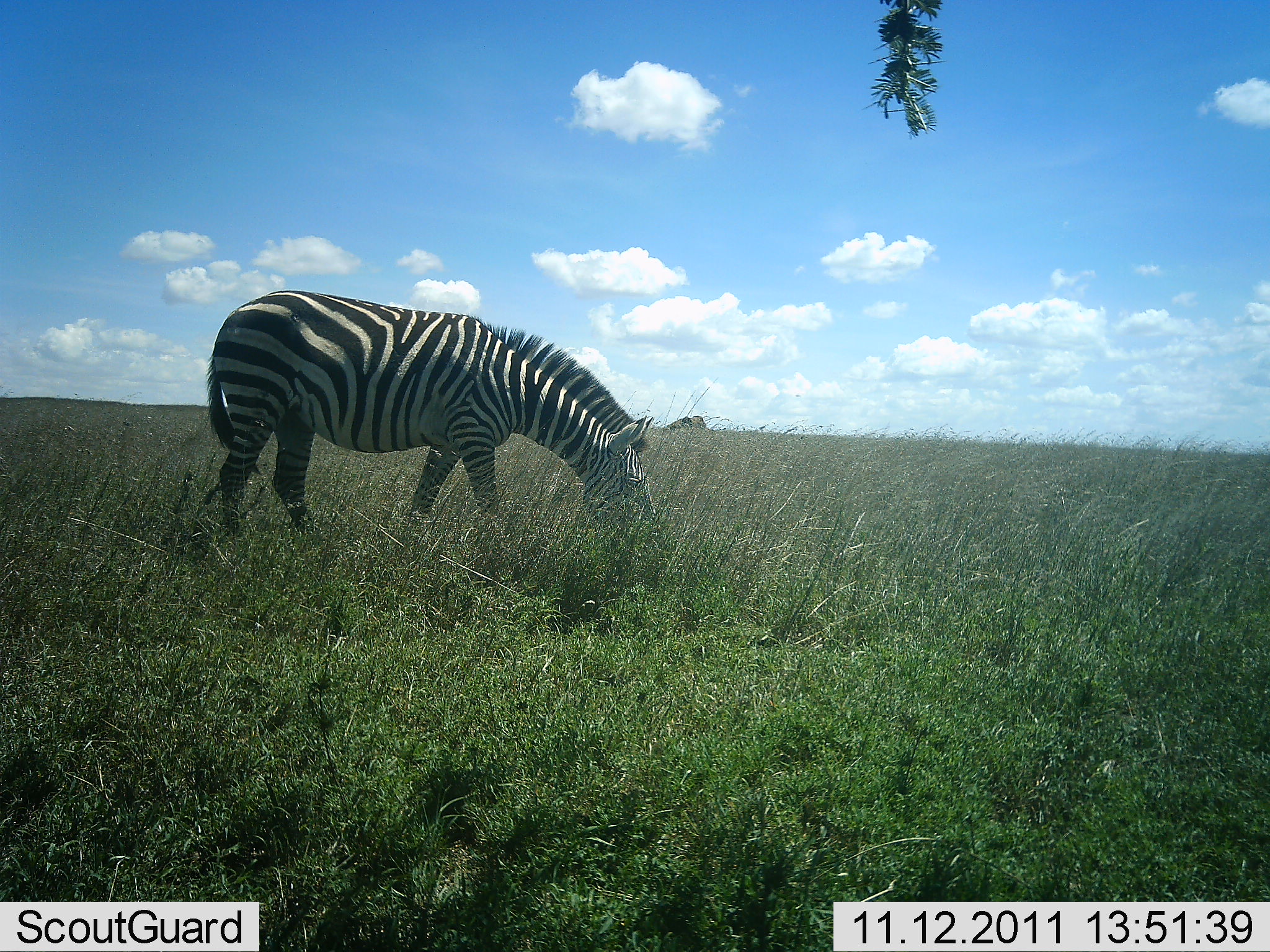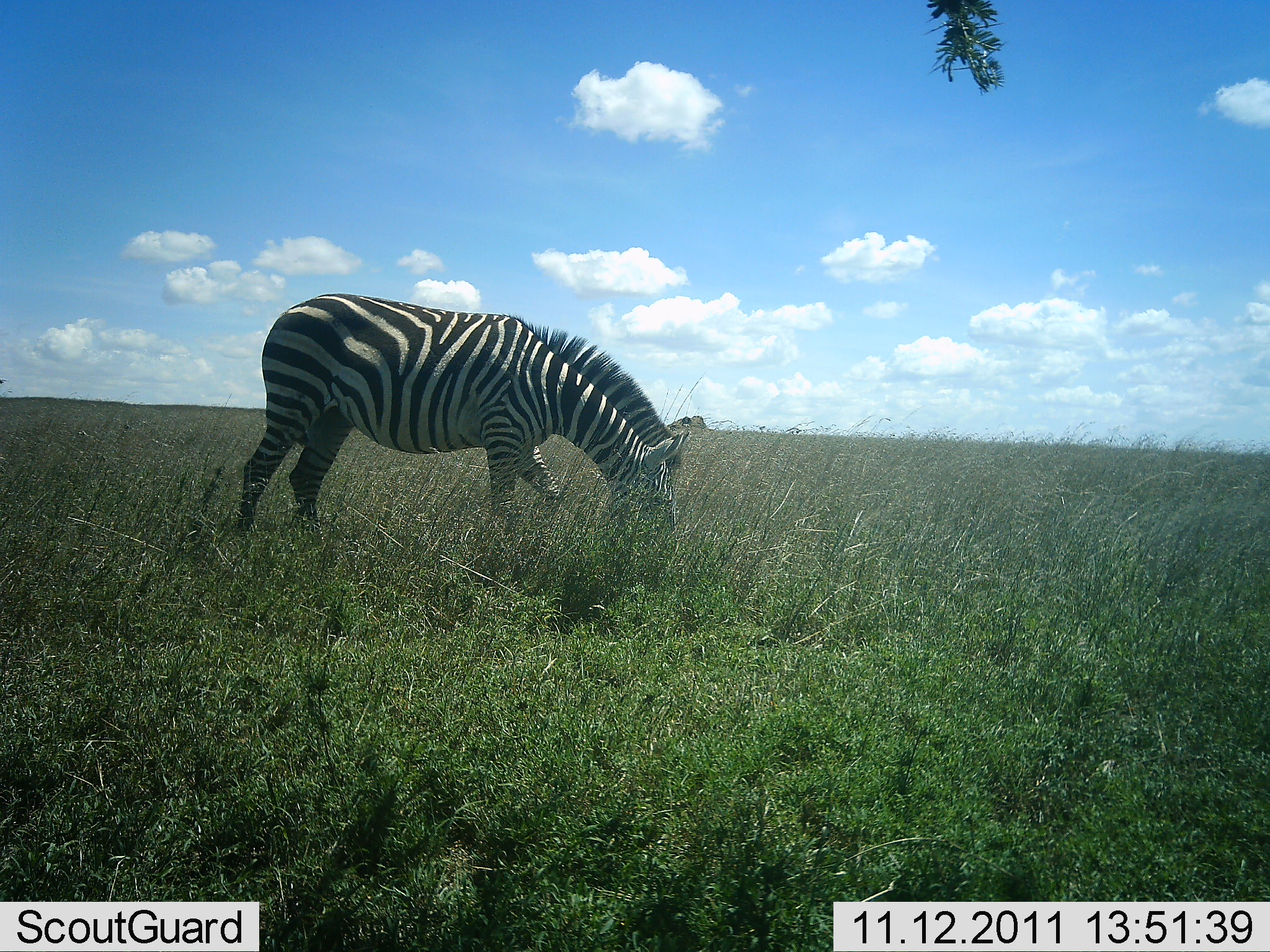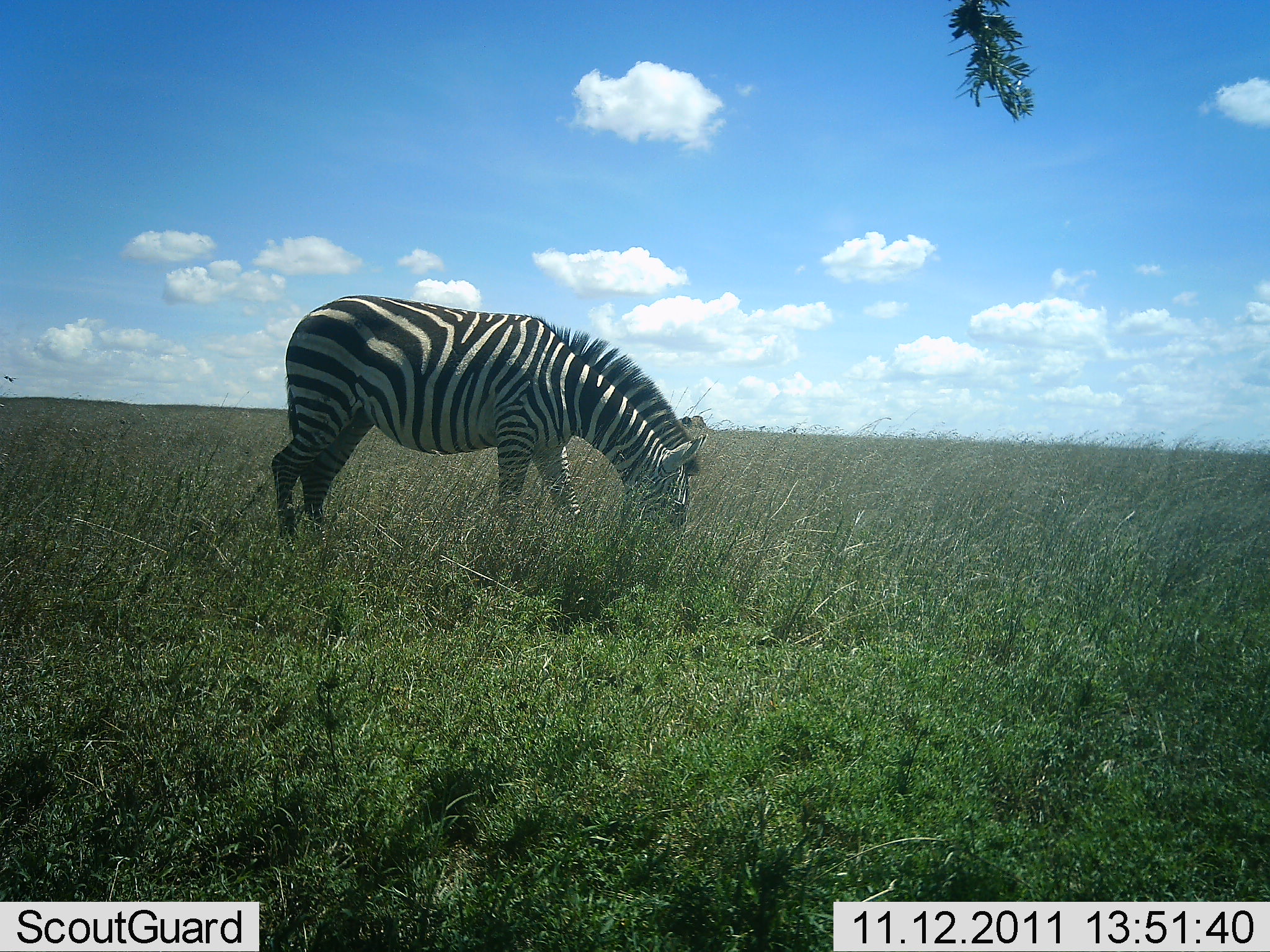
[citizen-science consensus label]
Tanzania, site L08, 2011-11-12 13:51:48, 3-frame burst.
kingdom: Animalia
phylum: Chordata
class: Mammalia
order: Perissodactyla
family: Equidae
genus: Equus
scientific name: Equus quagga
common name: plains zebra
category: zebra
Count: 1.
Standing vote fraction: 11%.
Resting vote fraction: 0%.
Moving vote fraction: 22%.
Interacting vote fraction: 0%.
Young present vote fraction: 0%.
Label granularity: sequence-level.